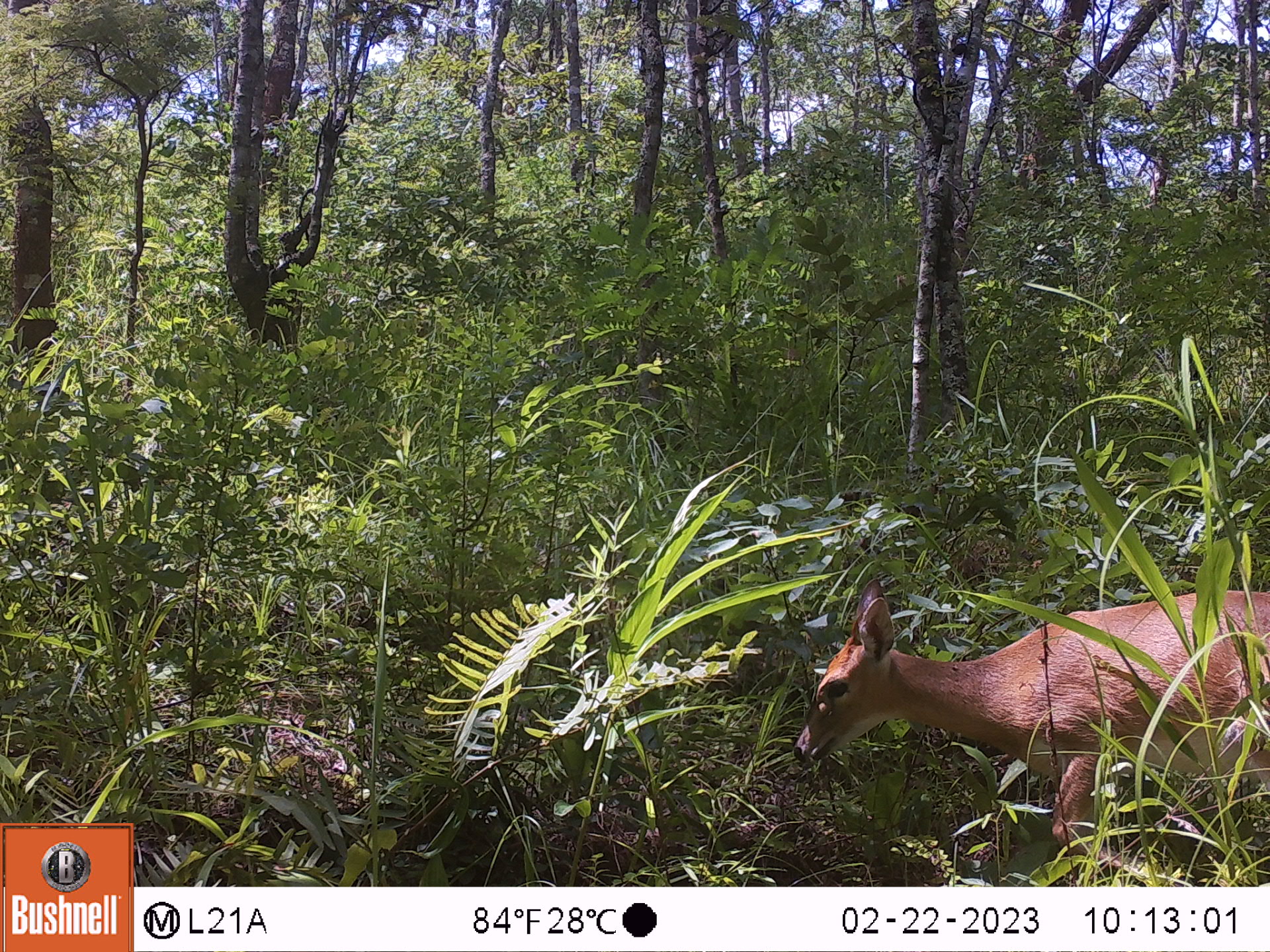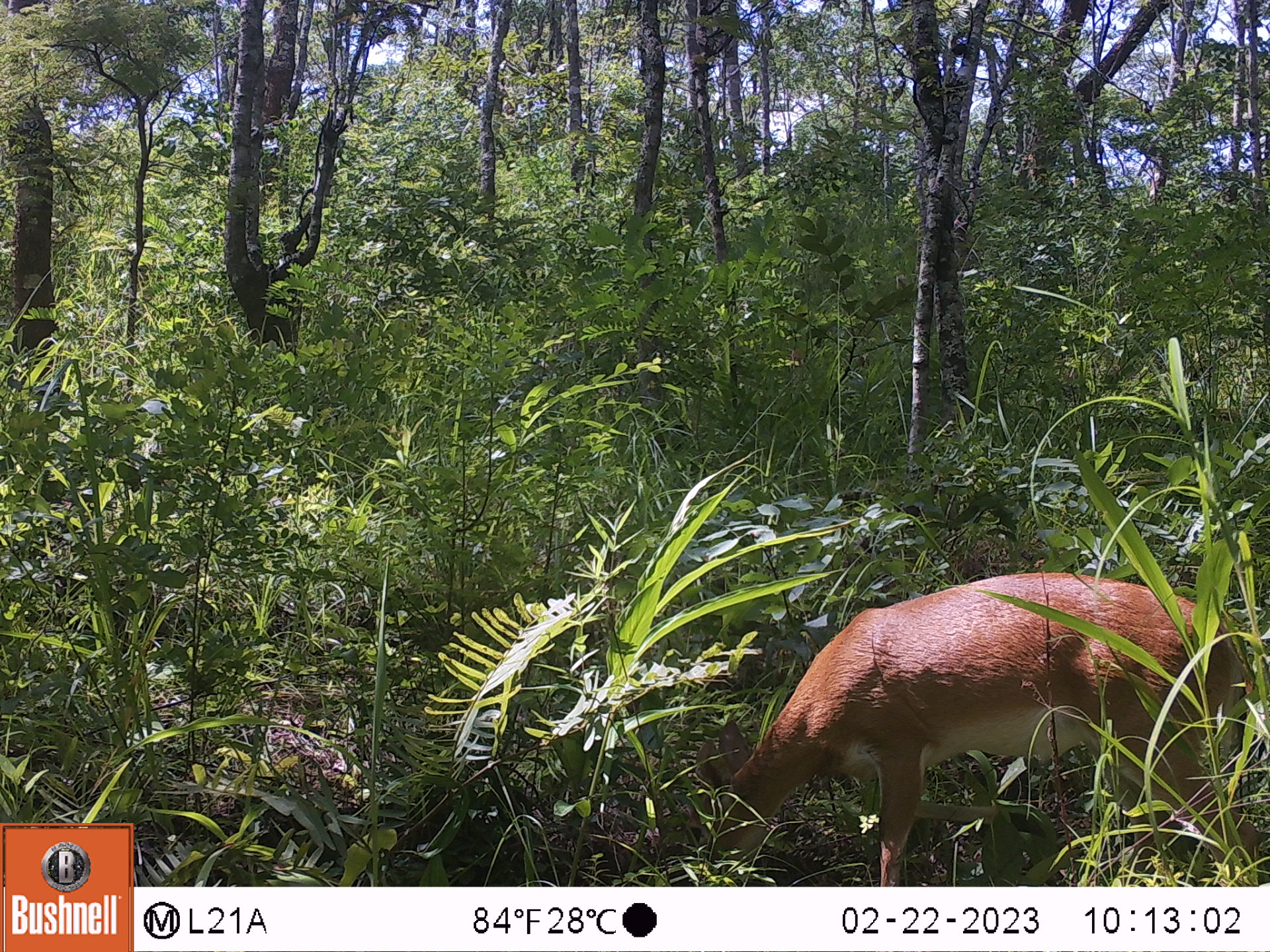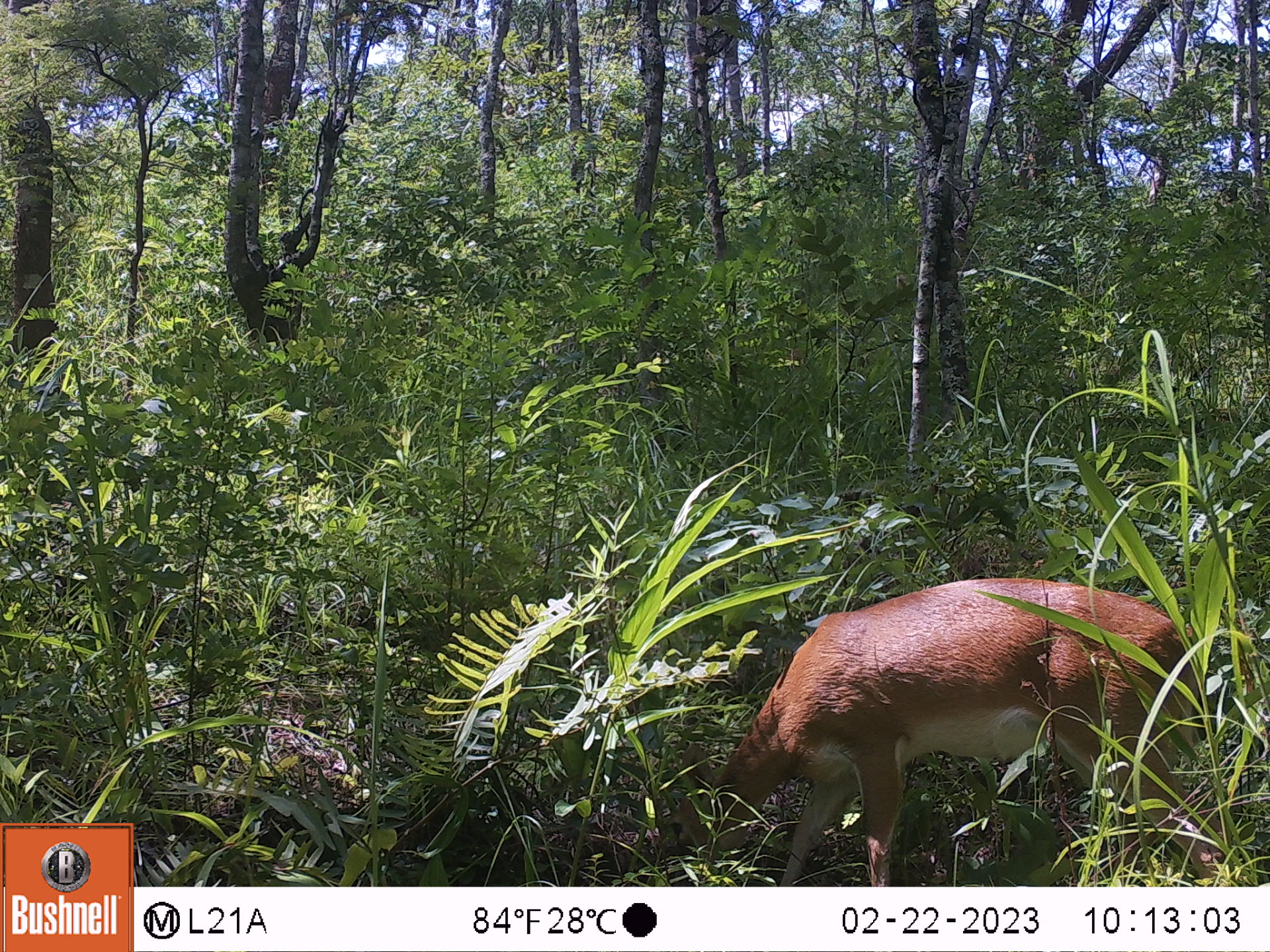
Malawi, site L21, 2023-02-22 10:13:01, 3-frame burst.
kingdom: Animalia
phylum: Chordata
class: Mammalia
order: Artiodactyla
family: Bovidae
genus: Sylvicapra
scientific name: Sylvicapra grimmia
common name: common duiker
Common duiker (Sylvicapra grimmia), count 1.